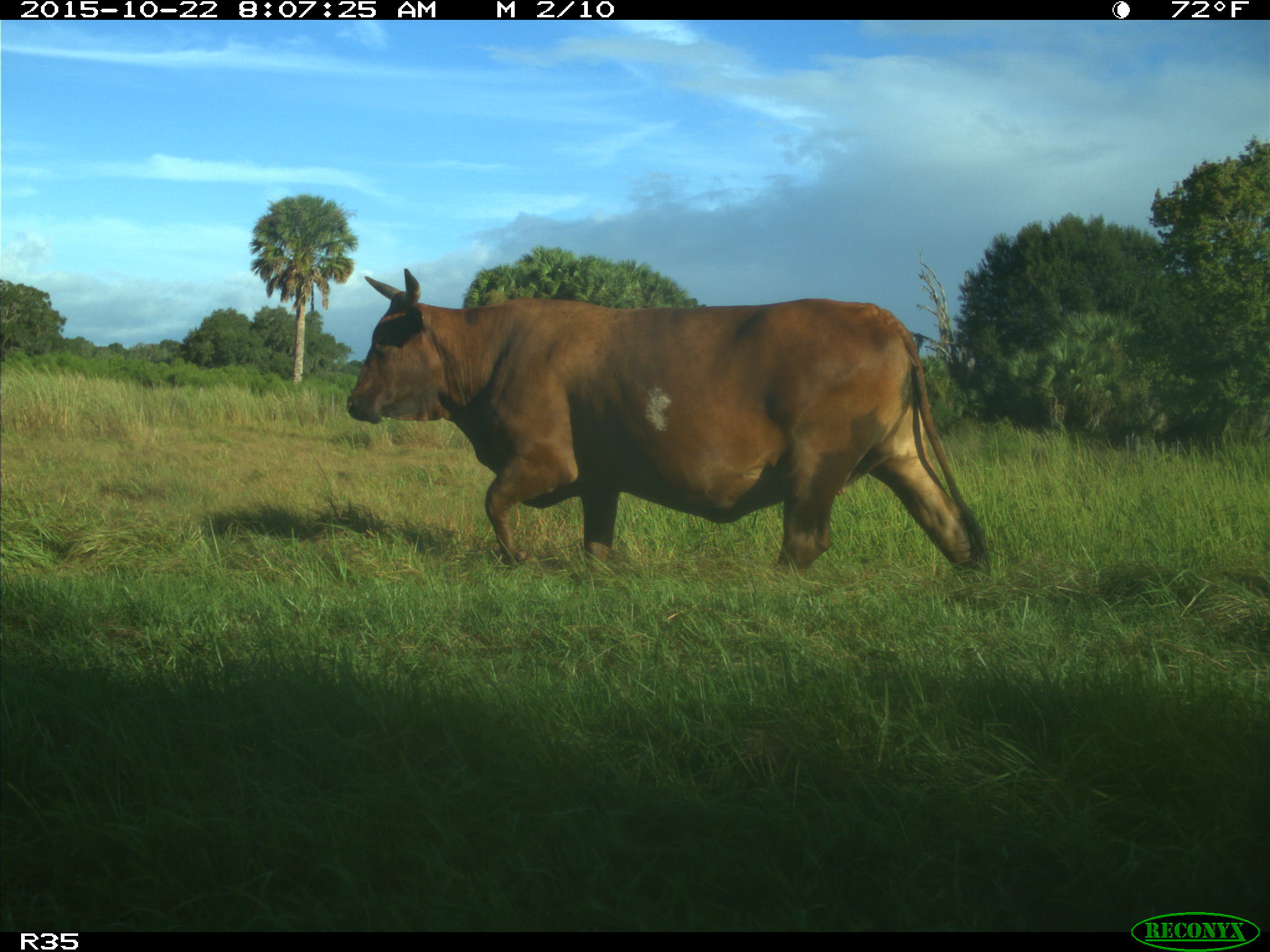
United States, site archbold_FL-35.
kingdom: Animalia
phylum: Chordata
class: Mammalia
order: Artiodactyla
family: Bovidae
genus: Bos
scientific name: Bos taurus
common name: domestic cow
Bos taurus (domestic cow).